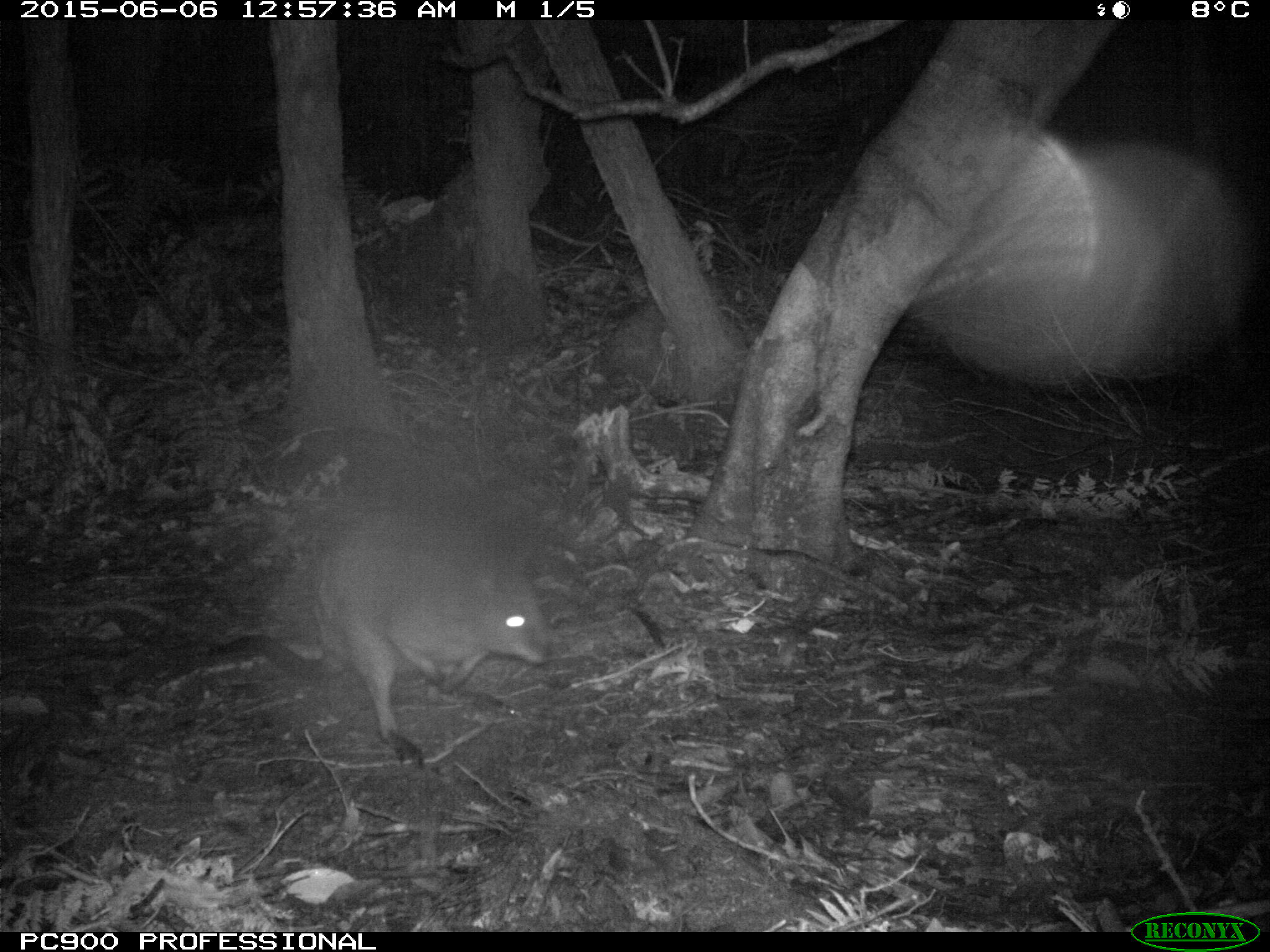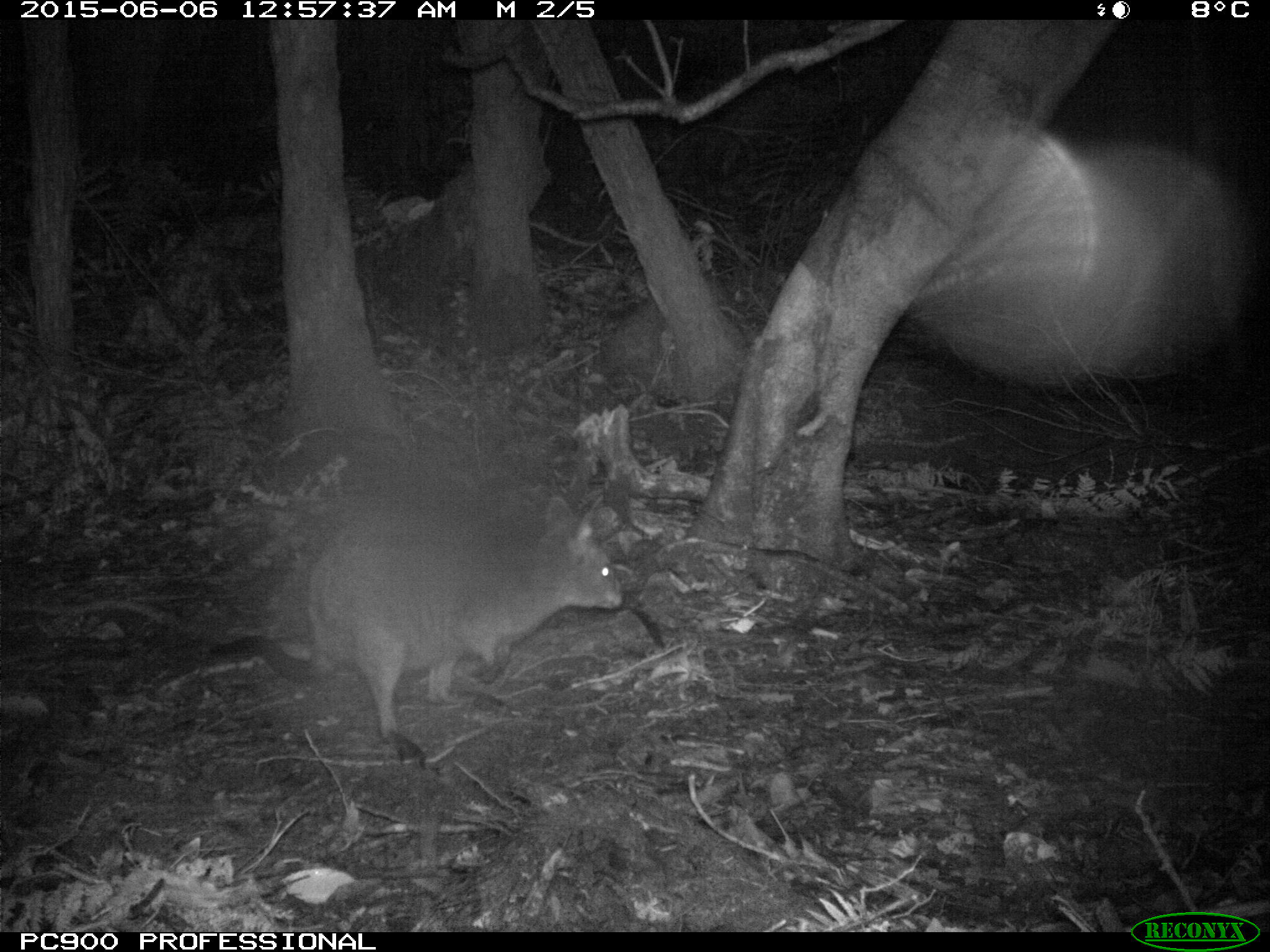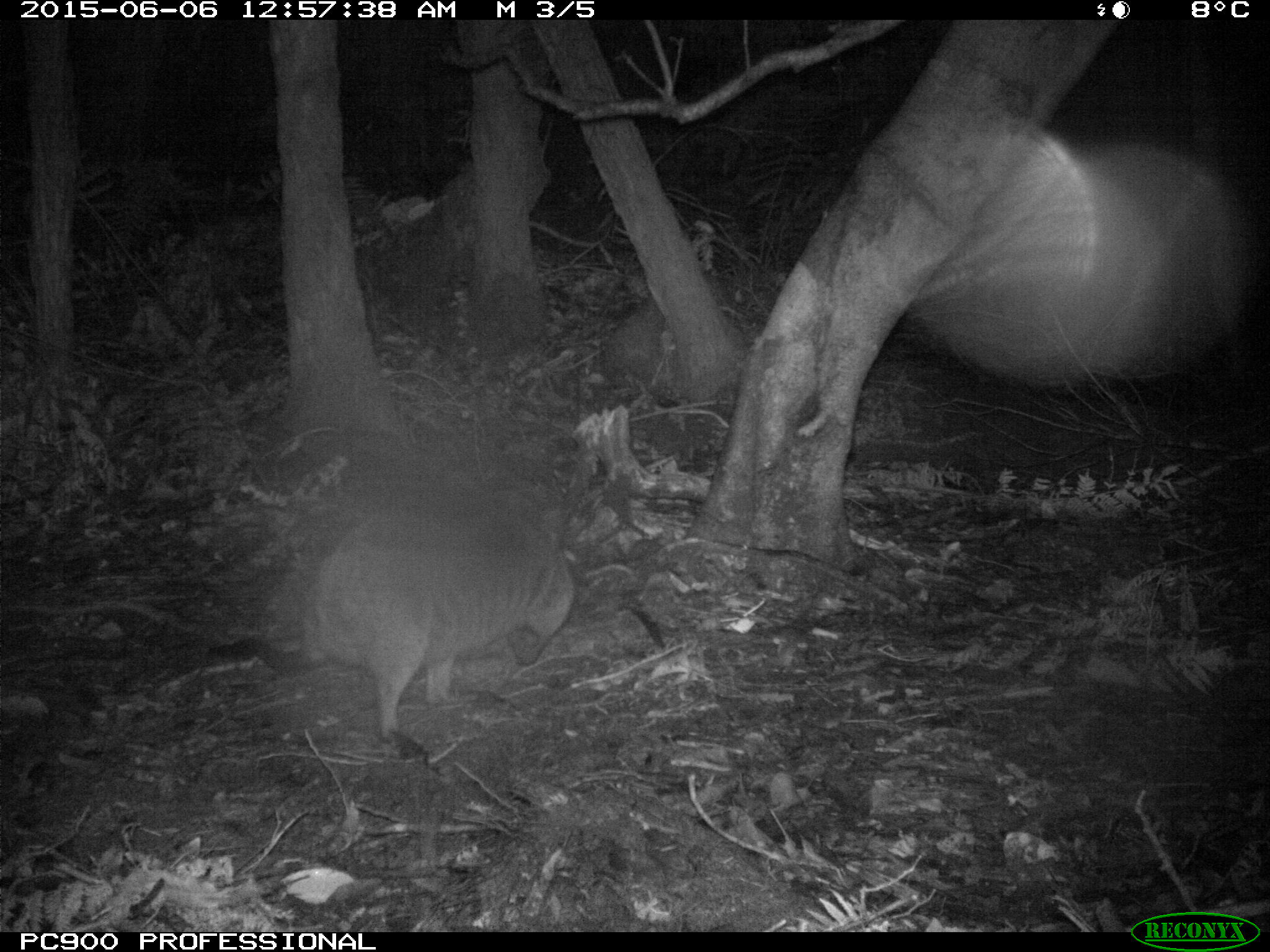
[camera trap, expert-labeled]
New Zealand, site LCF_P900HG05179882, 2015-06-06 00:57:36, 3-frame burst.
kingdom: Animalia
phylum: Chordata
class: Mammalia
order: Diprotodontia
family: Macropodidae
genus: Notamacropus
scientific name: Notamacropus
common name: wallaby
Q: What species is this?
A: Wallaby (Notamacropus).